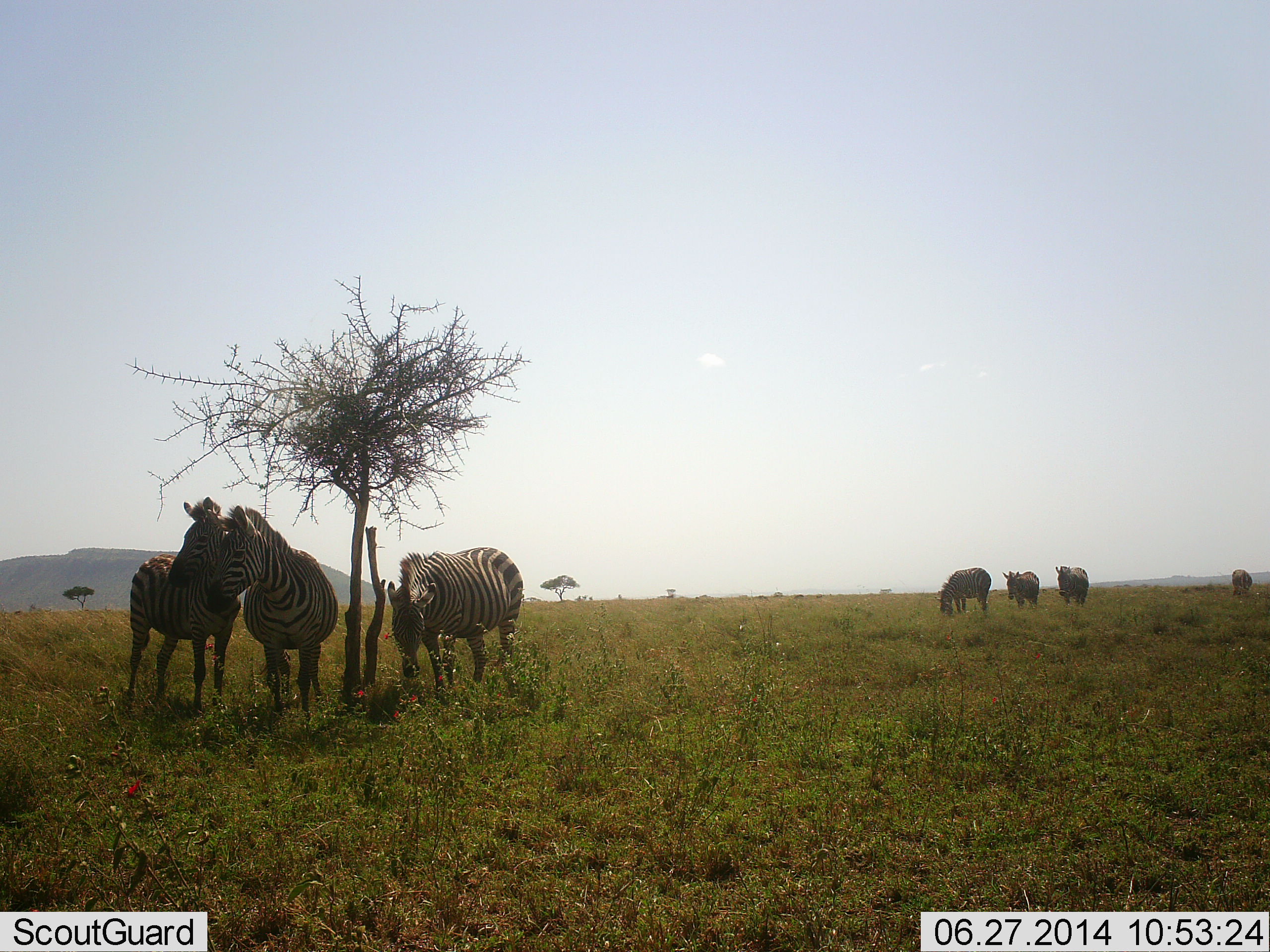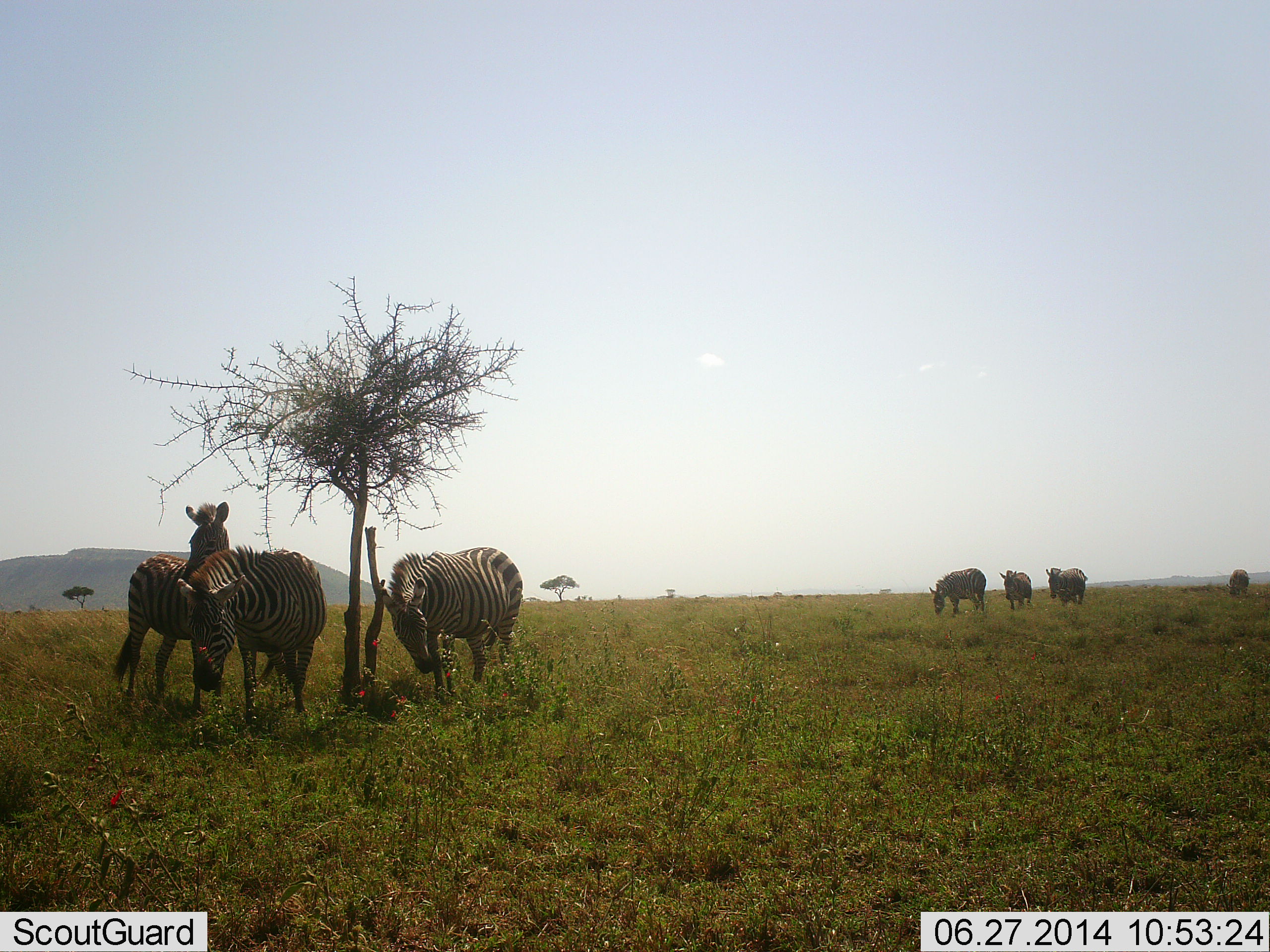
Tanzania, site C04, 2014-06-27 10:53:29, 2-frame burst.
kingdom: Animalia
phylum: Chordata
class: Mammalia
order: Perissodactyla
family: Equidae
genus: Equus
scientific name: Equus quagga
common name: plains zebra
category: zebra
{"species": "zebra (plains zebra) (Equus quagga)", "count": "7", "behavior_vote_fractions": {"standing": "75%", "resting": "6%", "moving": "19%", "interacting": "31%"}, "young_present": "0%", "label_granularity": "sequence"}